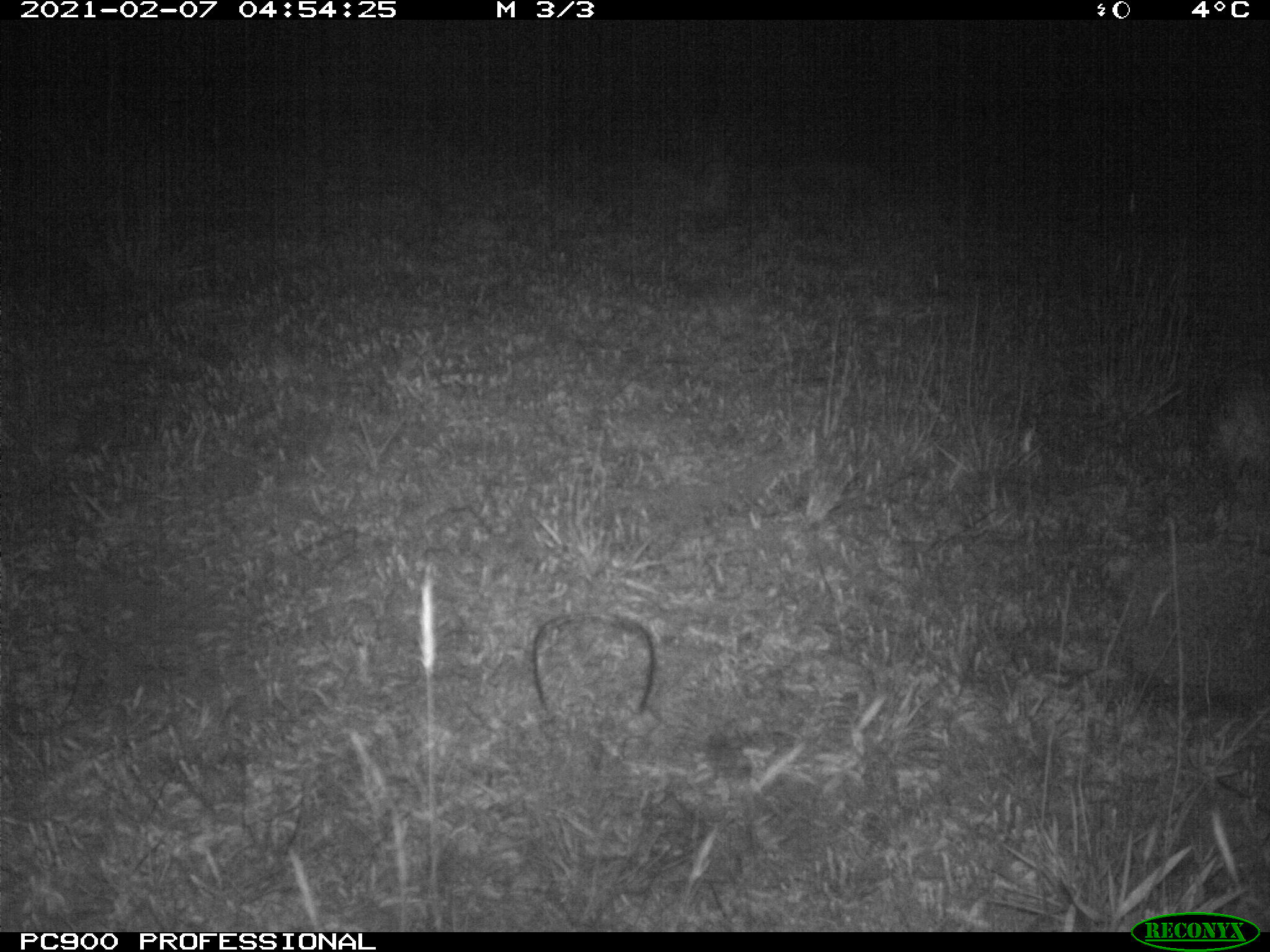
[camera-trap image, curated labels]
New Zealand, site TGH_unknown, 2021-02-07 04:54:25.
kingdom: Animalia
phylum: Chordata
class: Mammalia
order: Eulipotyphla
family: Erinaceidae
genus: Erinaceus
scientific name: Erinaceus europaeus europaeus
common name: european hedgehog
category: hedgehog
Hedgehog (european hedgehog) (Erinaceus europaeus europaeus).